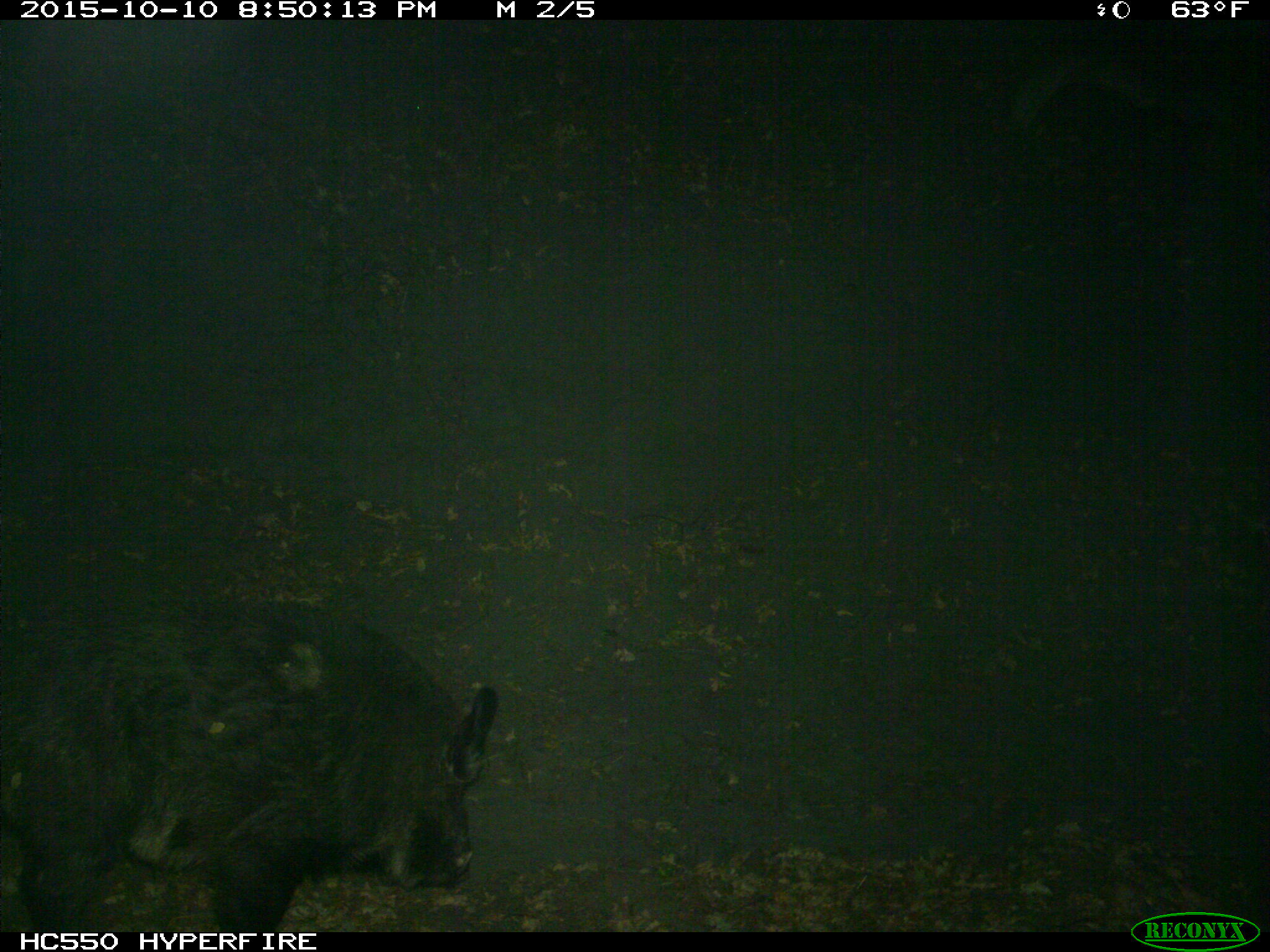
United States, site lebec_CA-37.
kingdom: Animalia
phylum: Chordata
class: Mammalia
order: Artiodactyla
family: Suidae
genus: Sus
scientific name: Sus scrofa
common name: wild boar